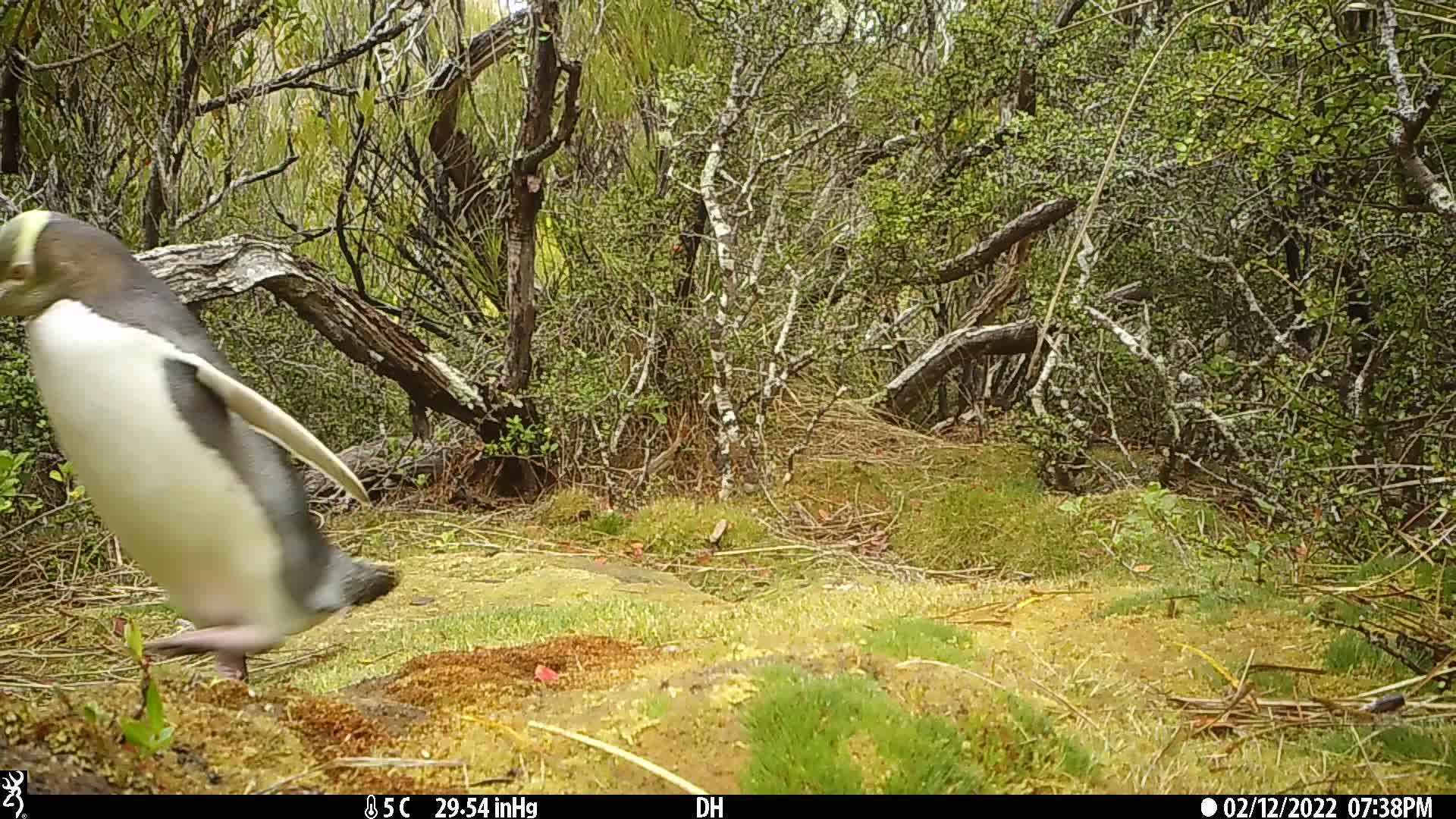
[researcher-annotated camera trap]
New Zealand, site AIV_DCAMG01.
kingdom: Animalia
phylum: Chordata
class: Aves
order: Sphenisciformes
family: Spheniscidae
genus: Megadyptes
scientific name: Megadyptes antipodes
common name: yellow-eyed penguin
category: yellow eyed penguin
Yellow eyed penguin (yellow-eyed penguin) (Megadyptes antipodes).